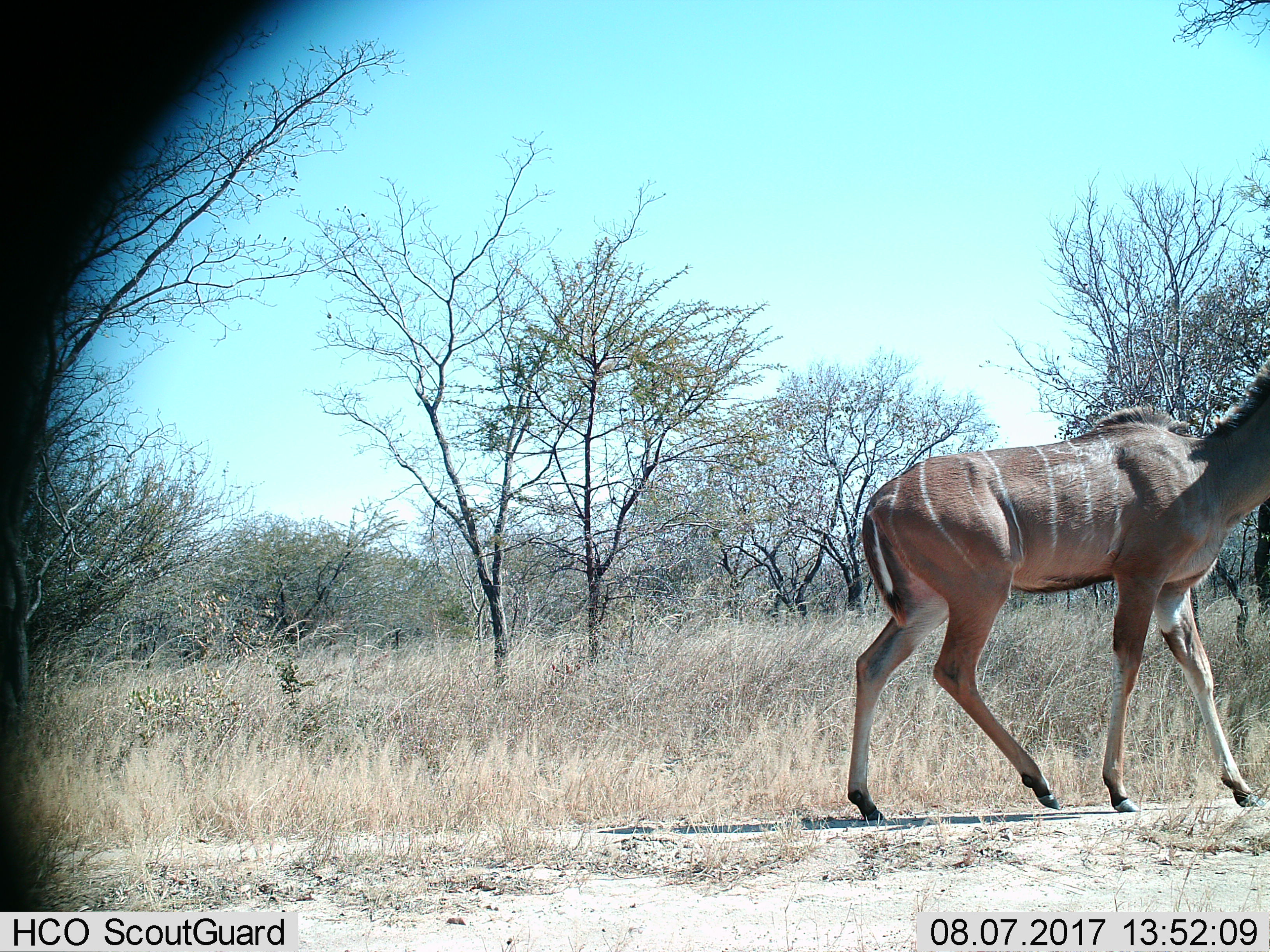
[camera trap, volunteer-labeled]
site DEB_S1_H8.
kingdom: Animalia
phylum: Chordata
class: Mammalia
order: Artiodactyla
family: Bovidae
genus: Tragelaphus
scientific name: Tragelaphus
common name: kudu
Kudu (Tragelaphus), count 1. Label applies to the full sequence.